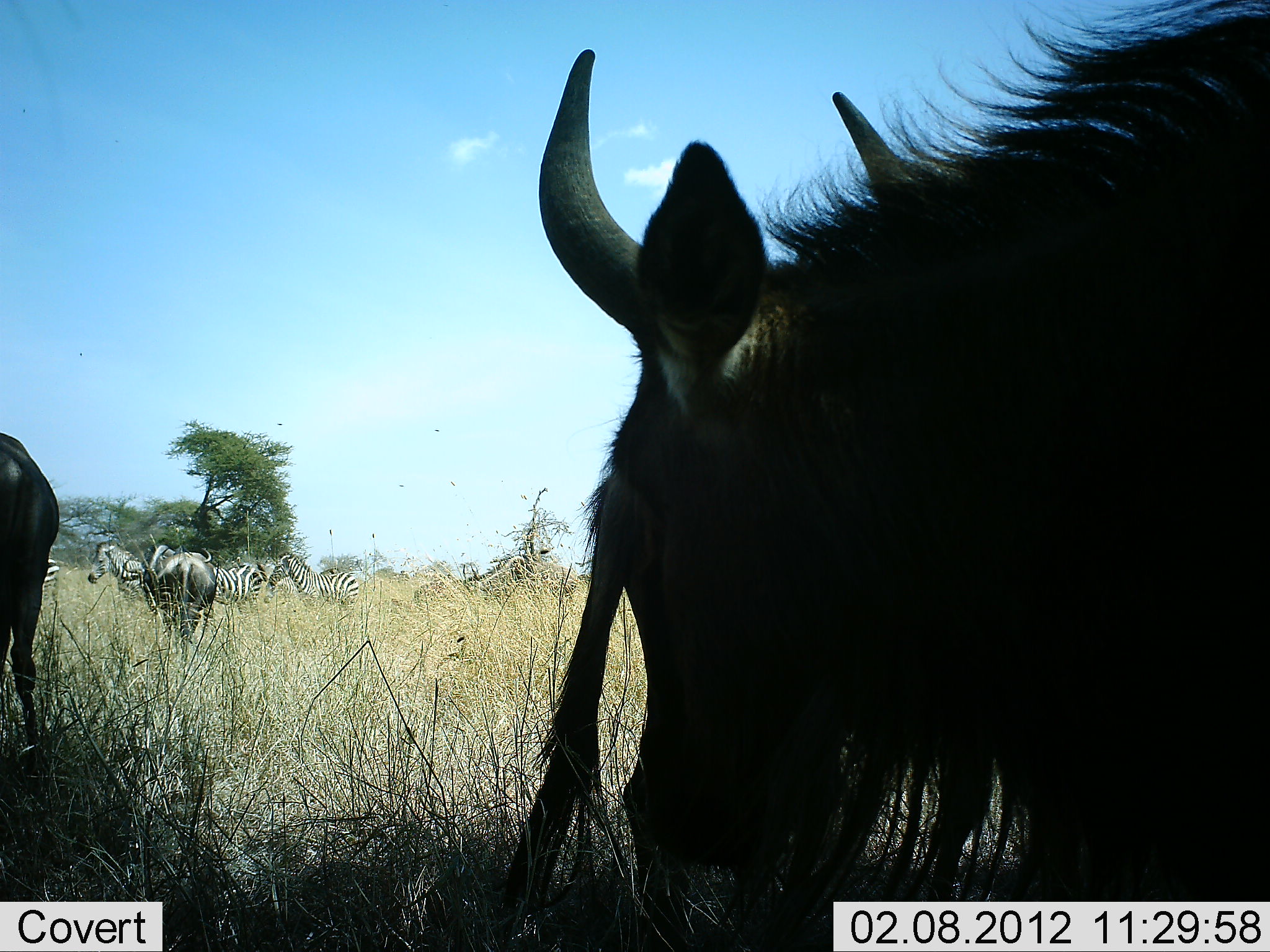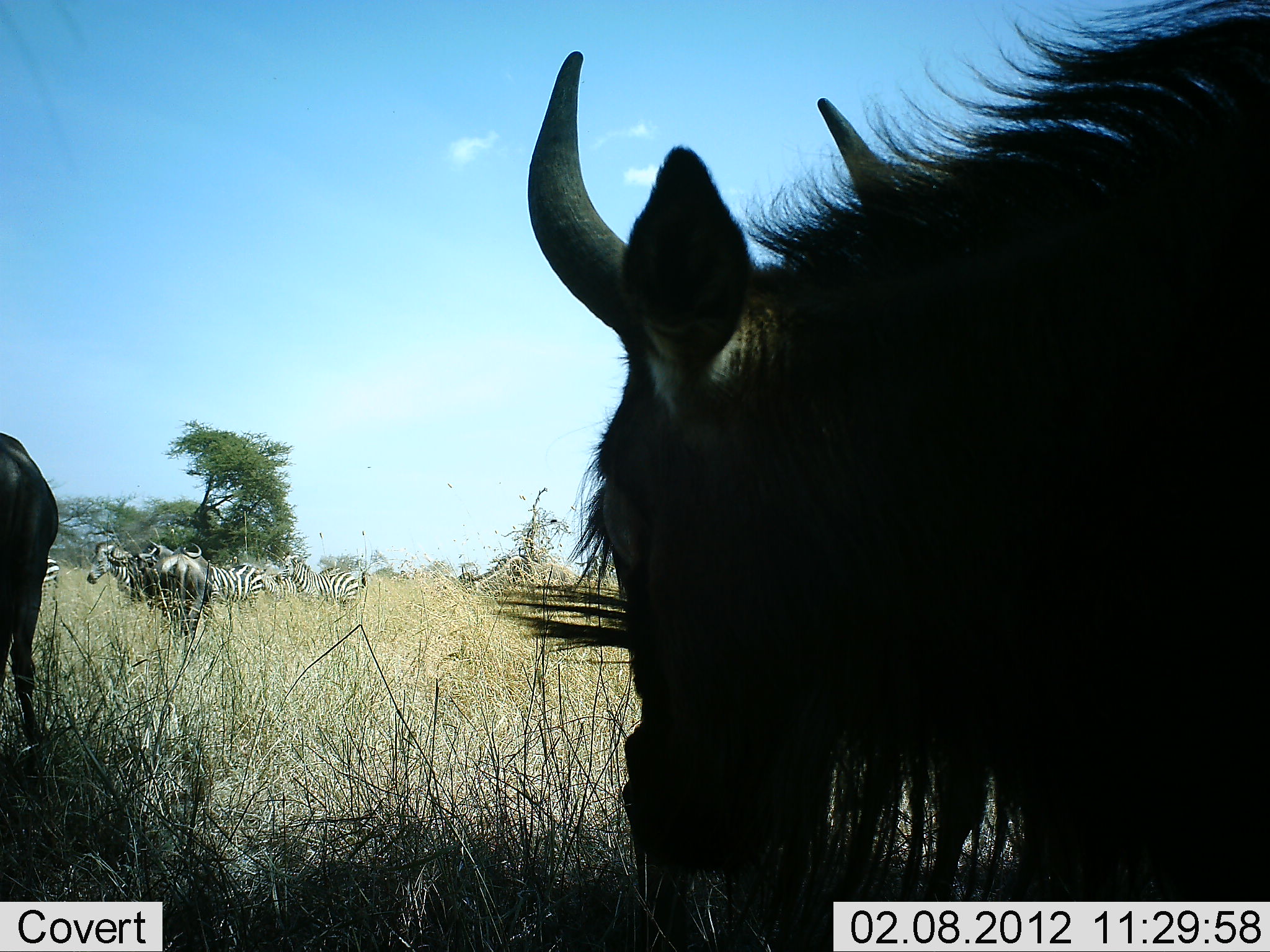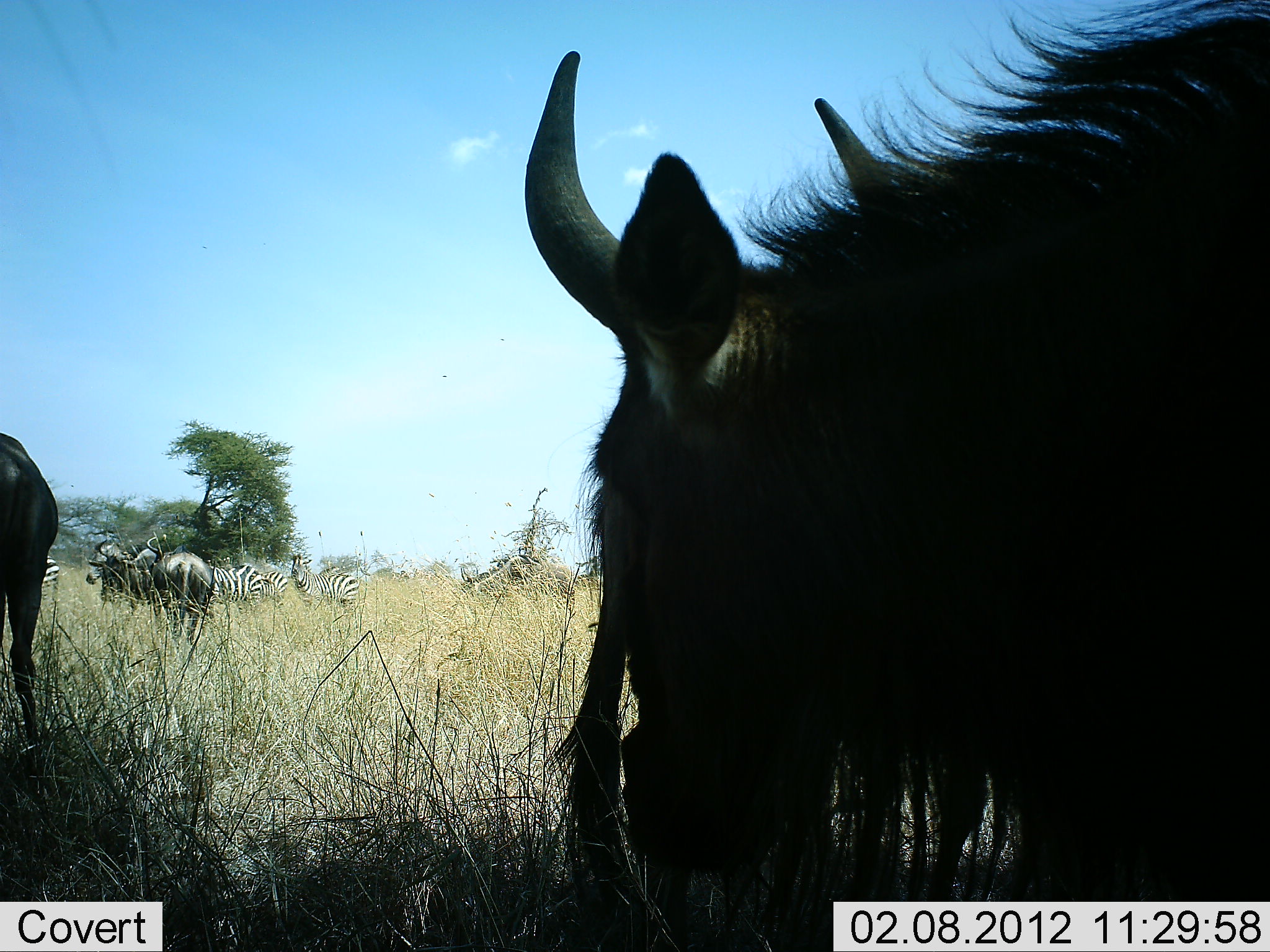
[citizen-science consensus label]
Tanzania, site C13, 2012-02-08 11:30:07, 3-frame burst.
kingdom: Animalia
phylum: Chordata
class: Mammalia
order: Artiodactyla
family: Bovidae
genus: Connochaetes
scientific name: Connochaetes taurinus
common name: blue wildebeest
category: wildebeest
Wildebeest (blue wildebeest) (Connochaetes taurinus), count 4. Behavior (volunteer vote fractions): standing 100%, resting 0%, moving 31%, interacting 0%. Young present (vote fraction): 0%. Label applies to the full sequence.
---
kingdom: Animalia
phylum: Chordata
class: Mammalia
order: Perissodactyla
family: Equidae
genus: Equus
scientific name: Equus quagga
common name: plains zebra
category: zebra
Zebra (plains zebra) (Equus quagga), count 5. Behavior (volunteer vote fractions): standing 92%, resting 0%, moving 15%, interacting 8%. Young present (vote fraction): 0%. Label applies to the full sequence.